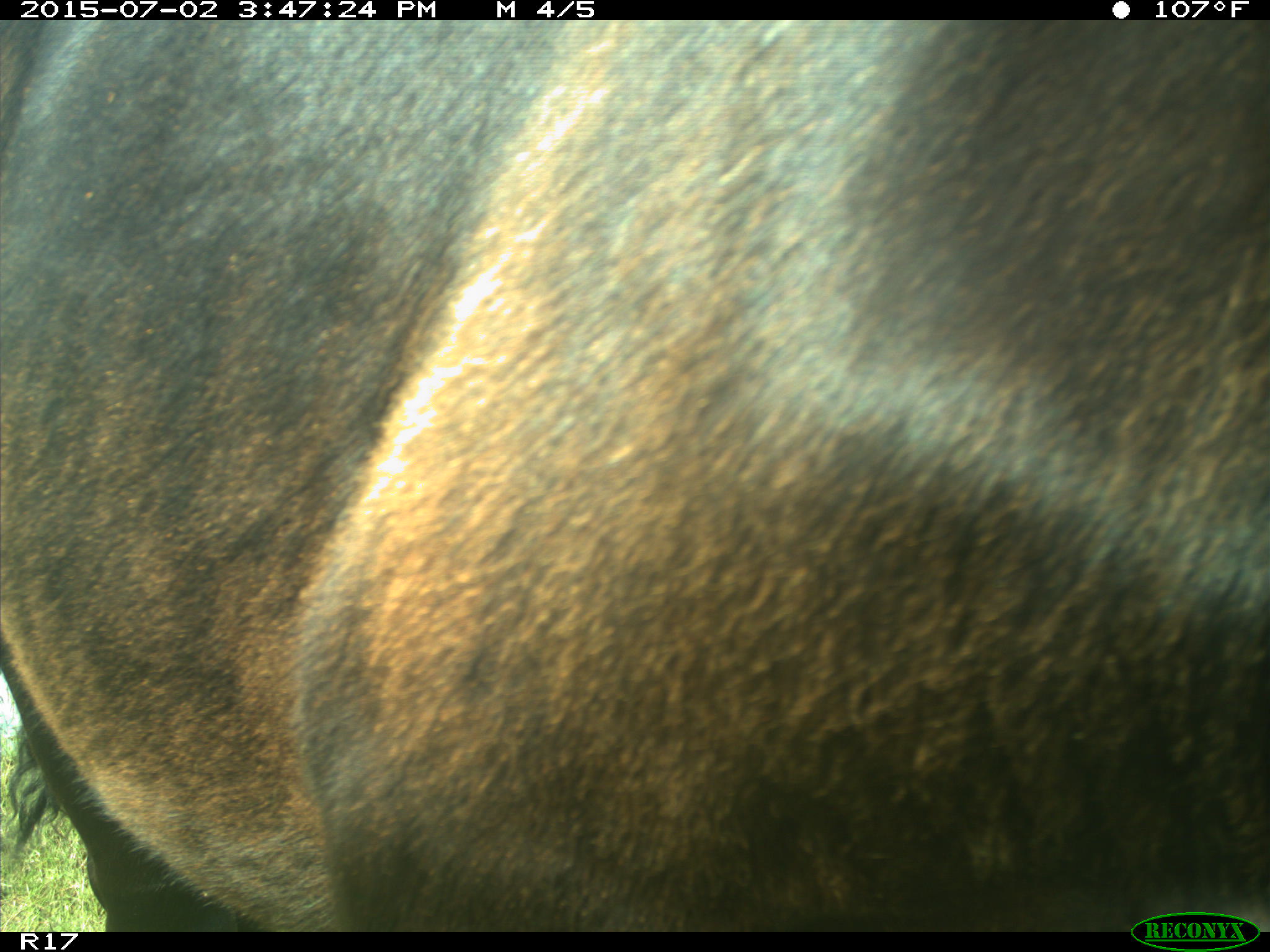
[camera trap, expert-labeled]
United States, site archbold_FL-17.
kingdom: Animalia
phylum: Chordata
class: Mammalia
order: Artiodactyla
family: Bovidae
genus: Bos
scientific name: Bos taurus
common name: domestic cow